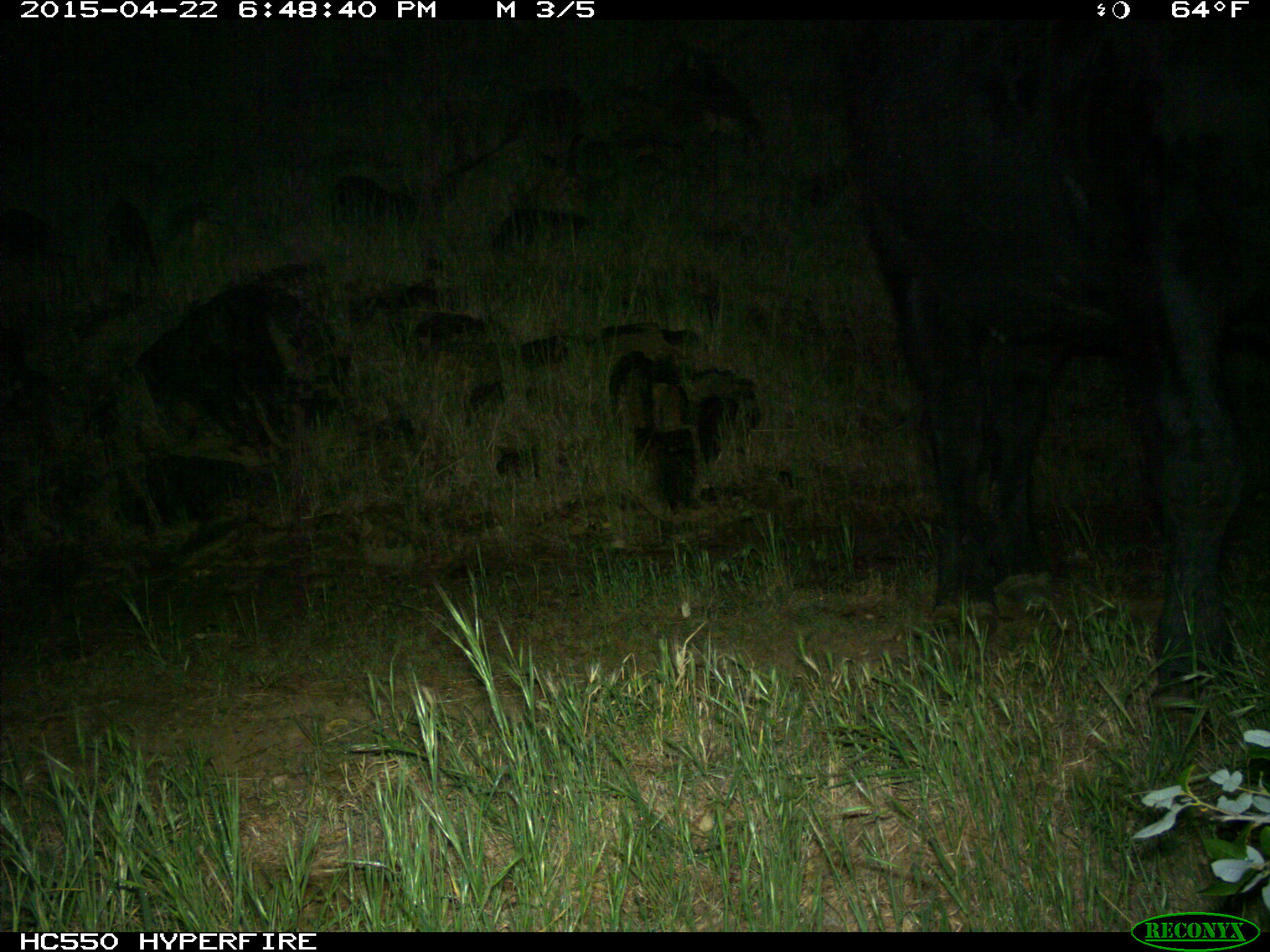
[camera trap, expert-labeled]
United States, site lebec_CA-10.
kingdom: Animalia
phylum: Chordata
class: Mammalia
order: Artiodactyla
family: Bovidae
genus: Bos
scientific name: Bos taurus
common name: domestic cow